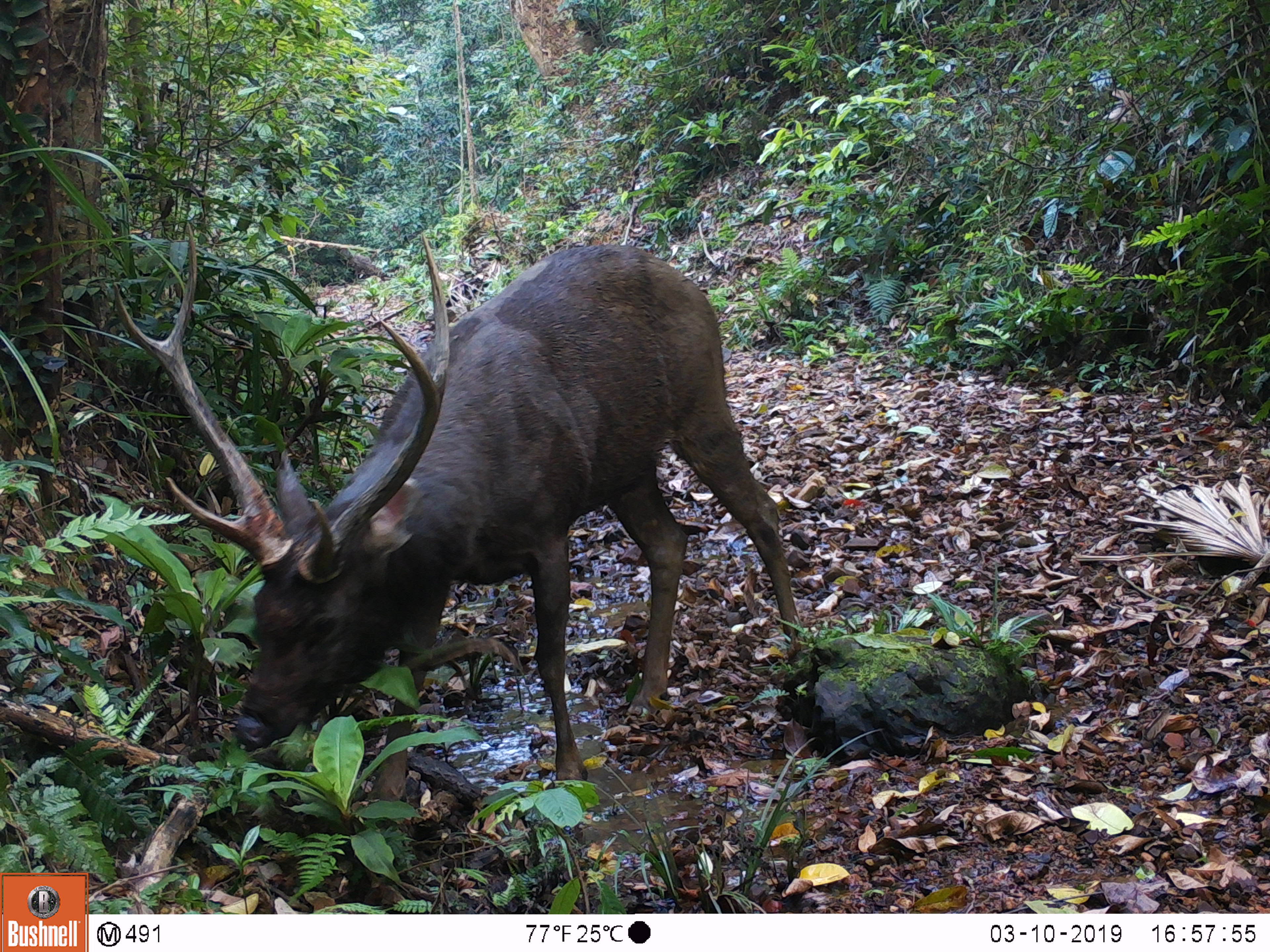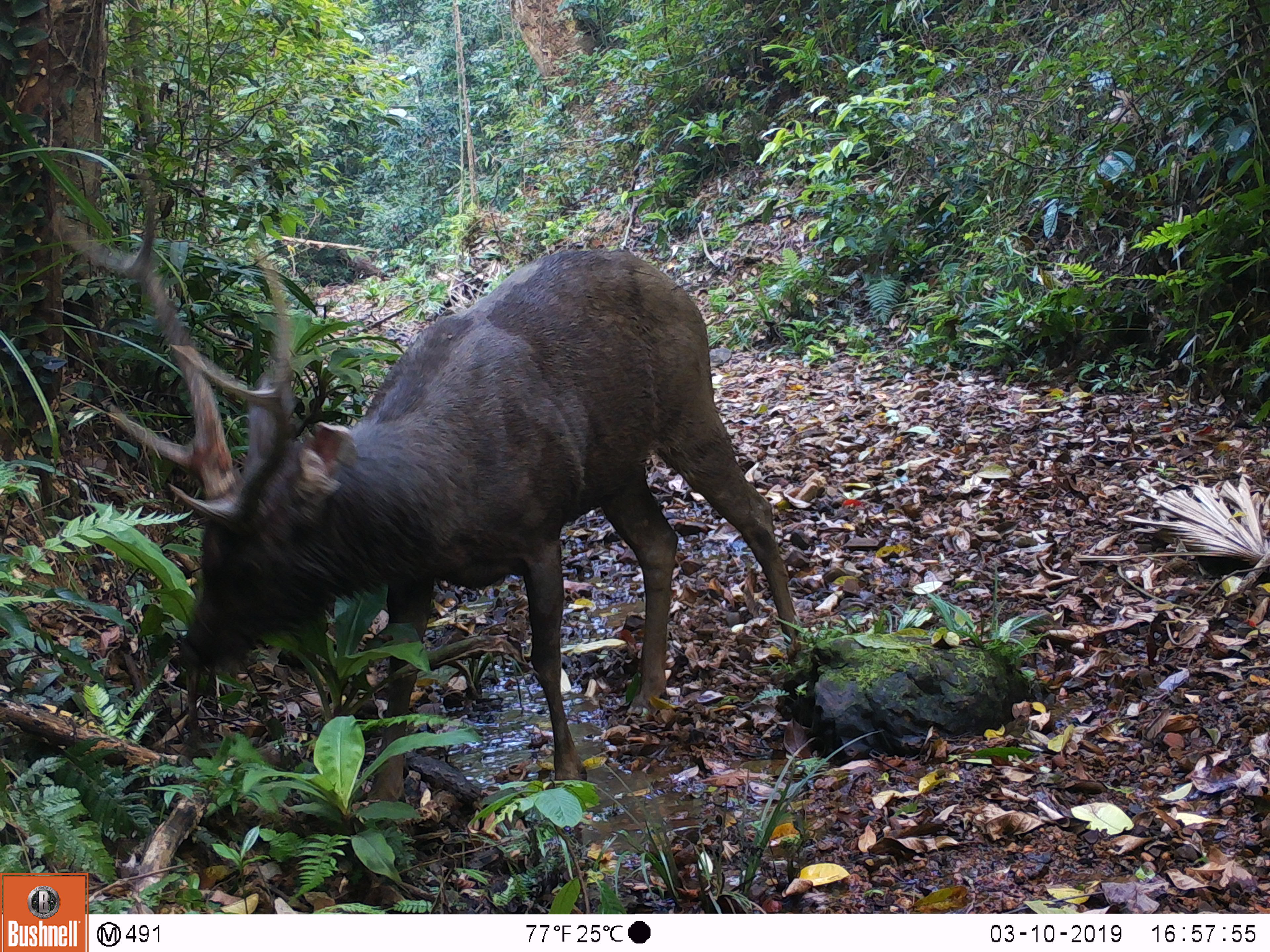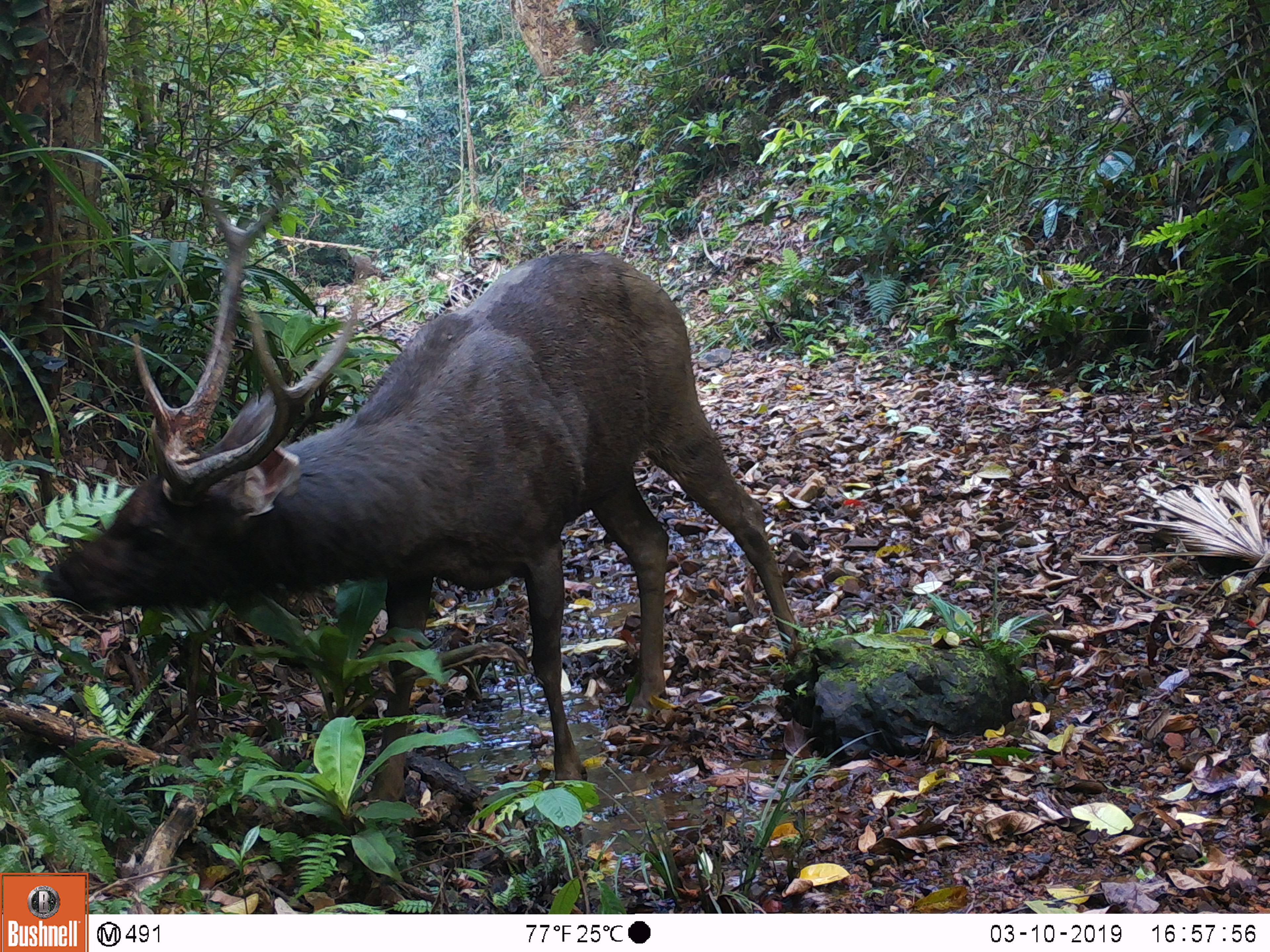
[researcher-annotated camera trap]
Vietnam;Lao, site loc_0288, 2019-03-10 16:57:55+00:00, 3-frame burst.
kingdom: Animalia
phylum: Chordata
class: Mammalia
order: Artiodactyla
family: Cervidae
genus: Rusa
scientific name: Rusa unicolor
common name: sambar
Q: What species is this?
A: Sambar (Rusa unicolor).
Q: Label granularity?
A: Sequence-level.